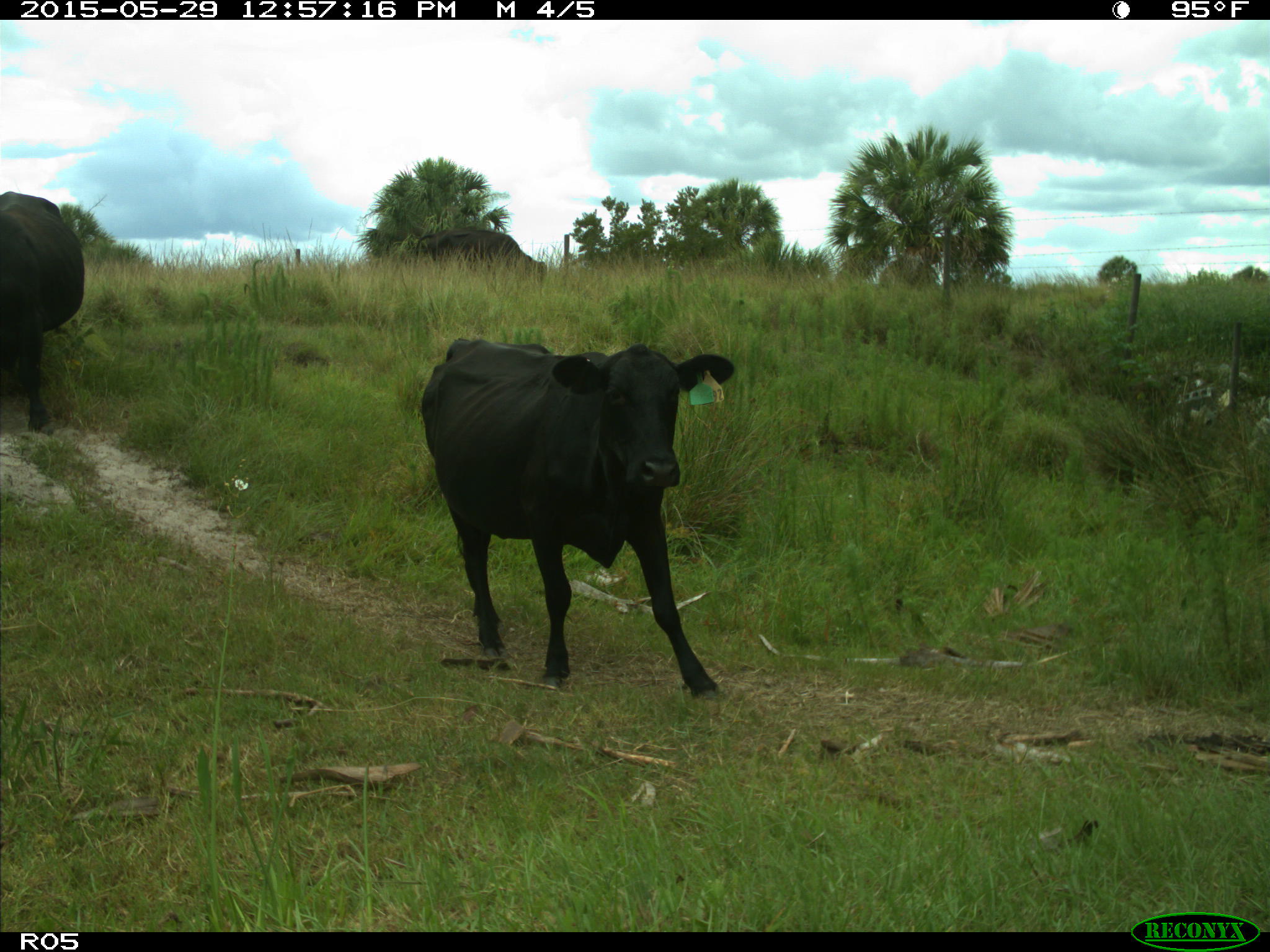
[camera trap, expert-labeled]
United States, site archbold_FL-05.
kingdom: Animalia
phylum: Chordata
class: Mammalia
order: Artiodactyla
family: Bovidae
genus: Bos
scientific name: Bos taurus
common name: domestic cow